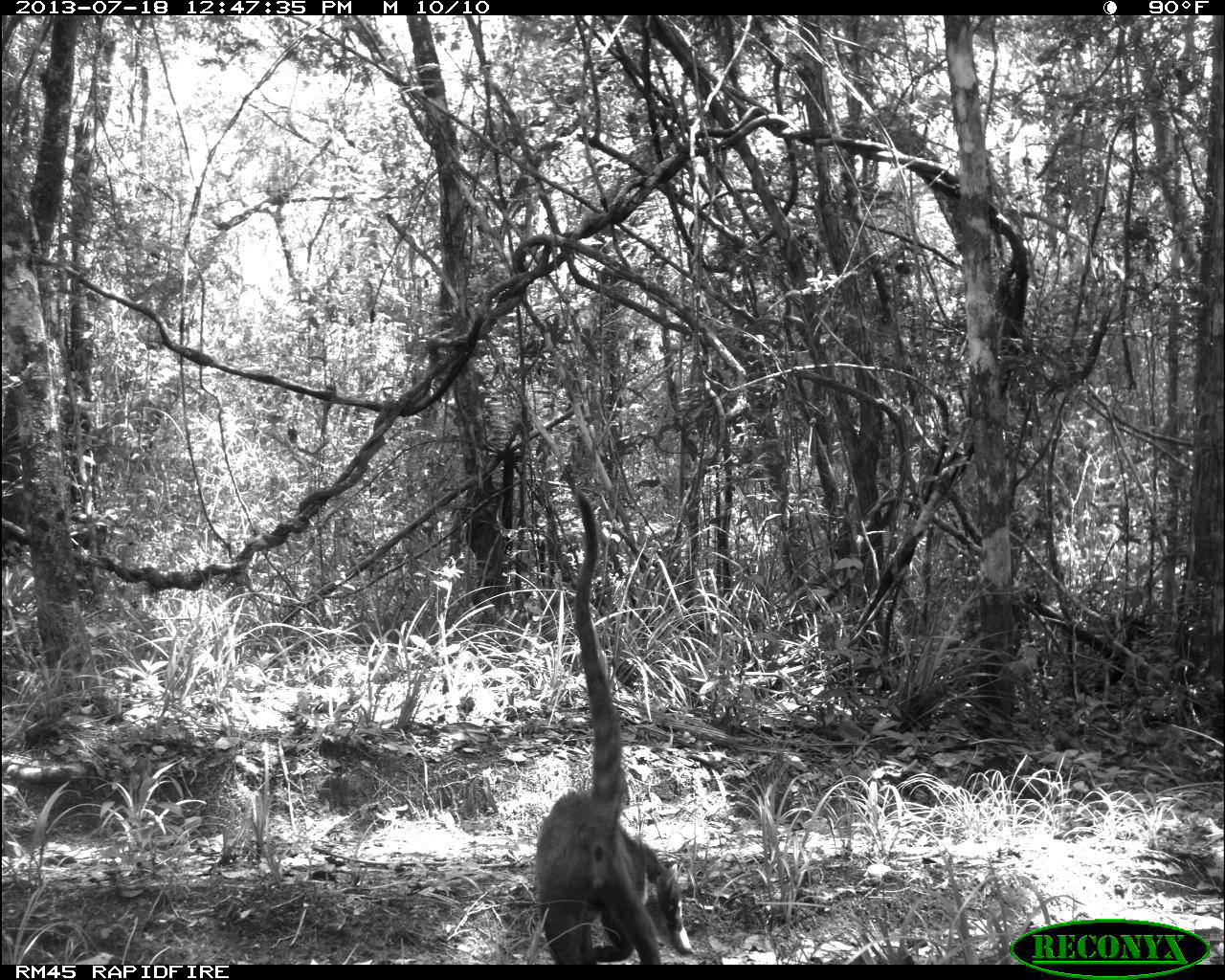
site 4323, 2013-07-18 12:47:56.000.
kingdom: Animalia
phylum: Chordata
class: Mammalia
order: Carnivora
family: Procyonidae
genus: Nasua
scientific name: Nasua narica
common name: white-nosed coati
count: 4